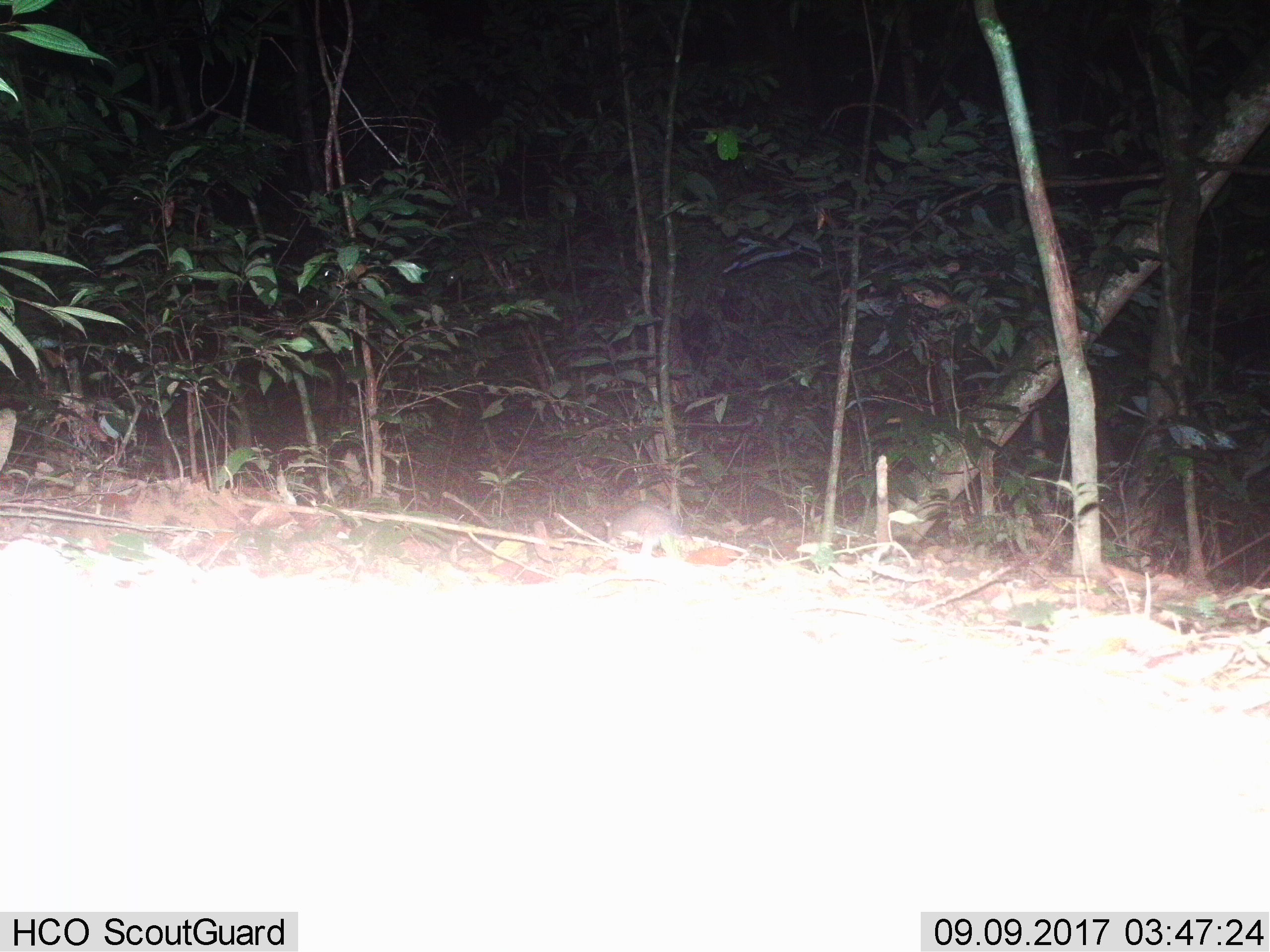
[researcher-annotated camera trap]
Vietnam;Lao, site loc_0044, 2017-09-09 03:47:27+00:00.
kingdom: Animalia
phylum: Chordata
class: Mammalia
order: Rodentia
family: Muridae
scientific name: Muridae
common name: old-world mice and rats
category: unidentified murid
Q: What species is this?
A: Unidentified murid (old-world mice and rats) (Muridae).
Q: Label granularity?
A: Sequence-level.